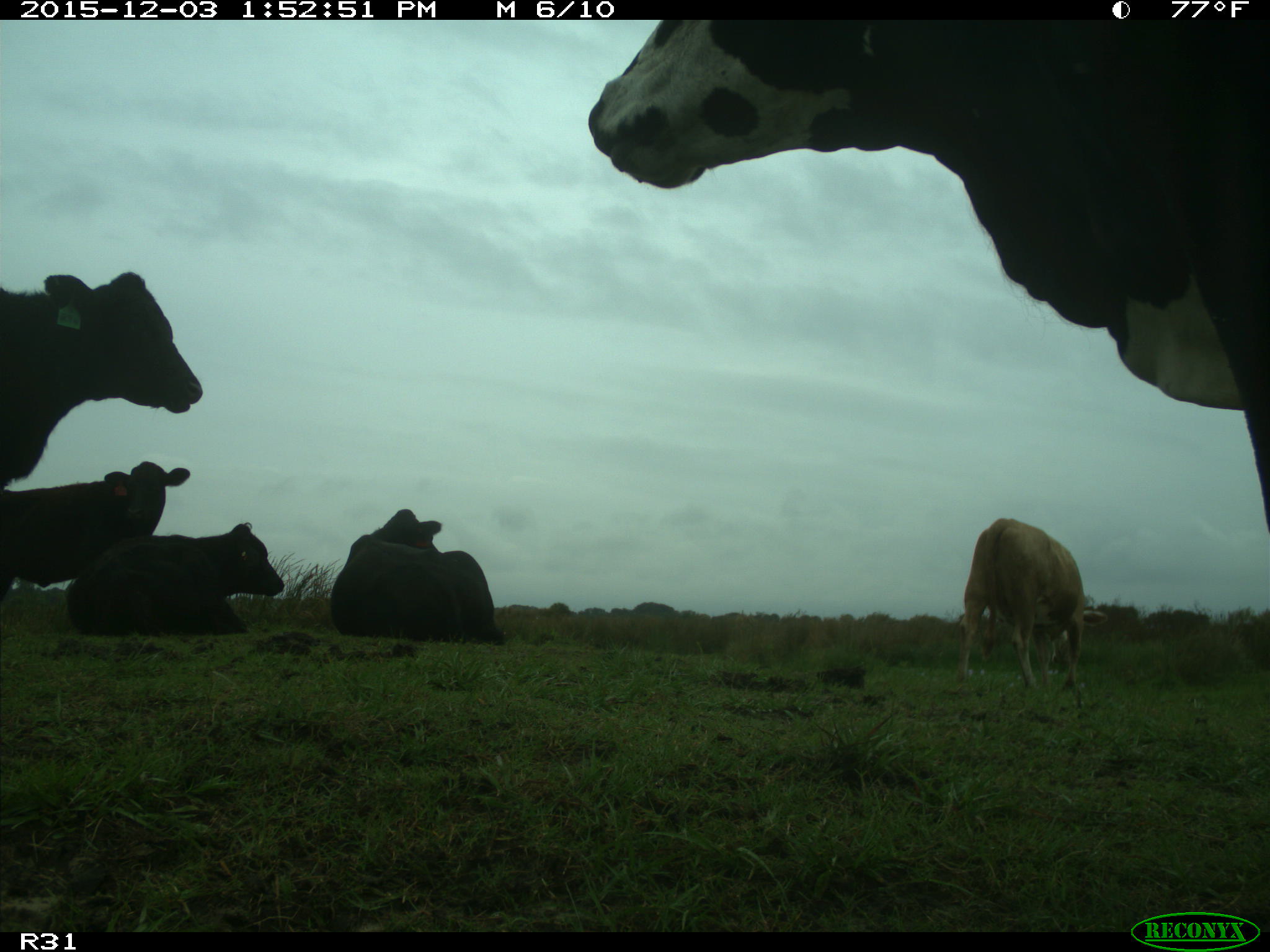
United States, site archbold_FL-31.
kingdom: Animalia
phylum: Chordata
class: Mammalia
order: Artiodactyla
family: Bovidae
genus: Bos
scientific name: Bos taurus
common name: domestic cow